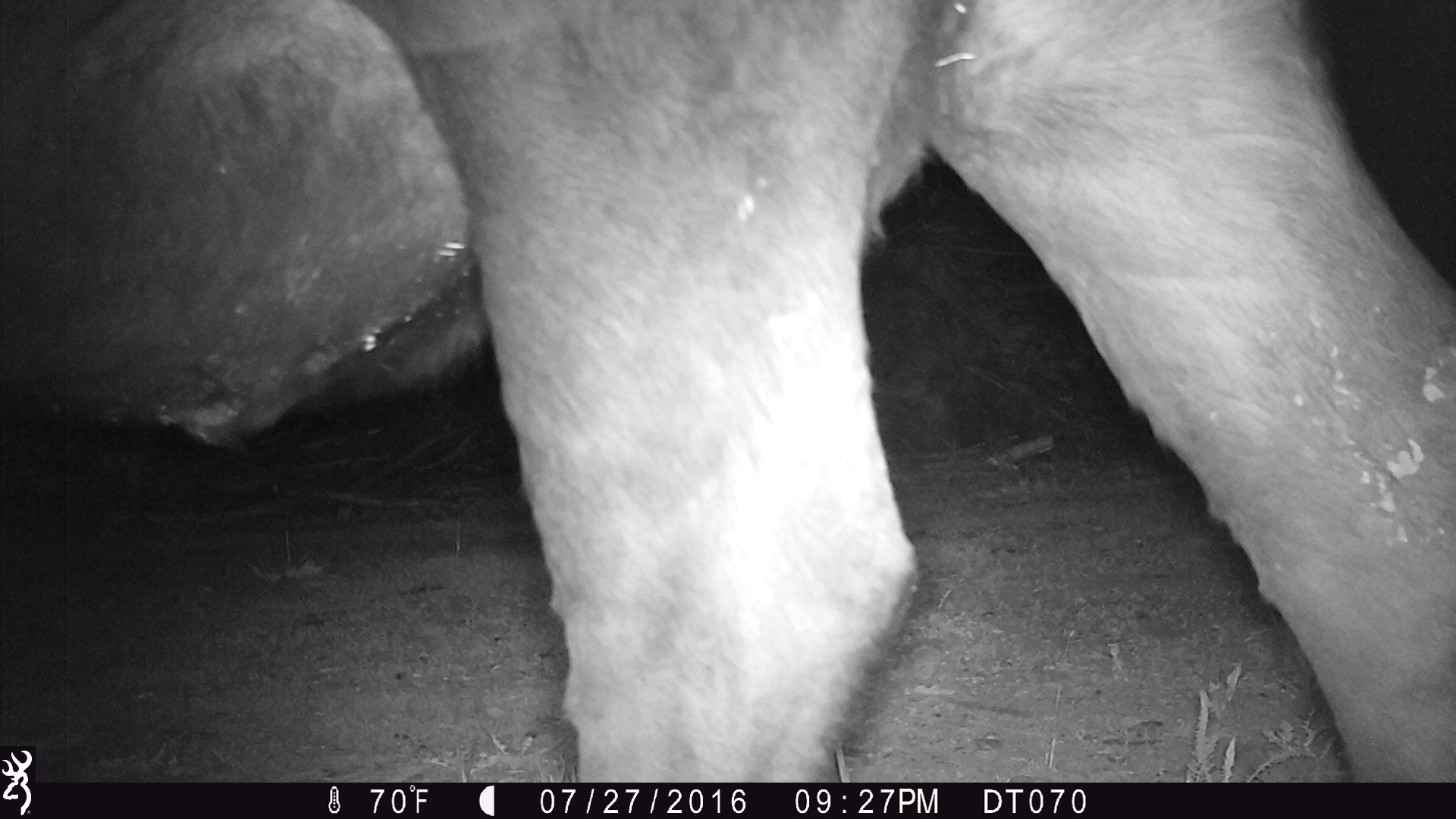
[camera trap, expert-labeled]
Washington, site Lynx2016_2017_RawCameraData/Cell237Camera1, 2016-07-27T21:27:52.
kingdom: Animalia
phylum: Chordata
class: Mammalia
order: Artiodactyla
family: Bovidae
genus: Bos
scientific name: Bos taurus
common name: domestic cattle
Domestic cattle (Bos taurus). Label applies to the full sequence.